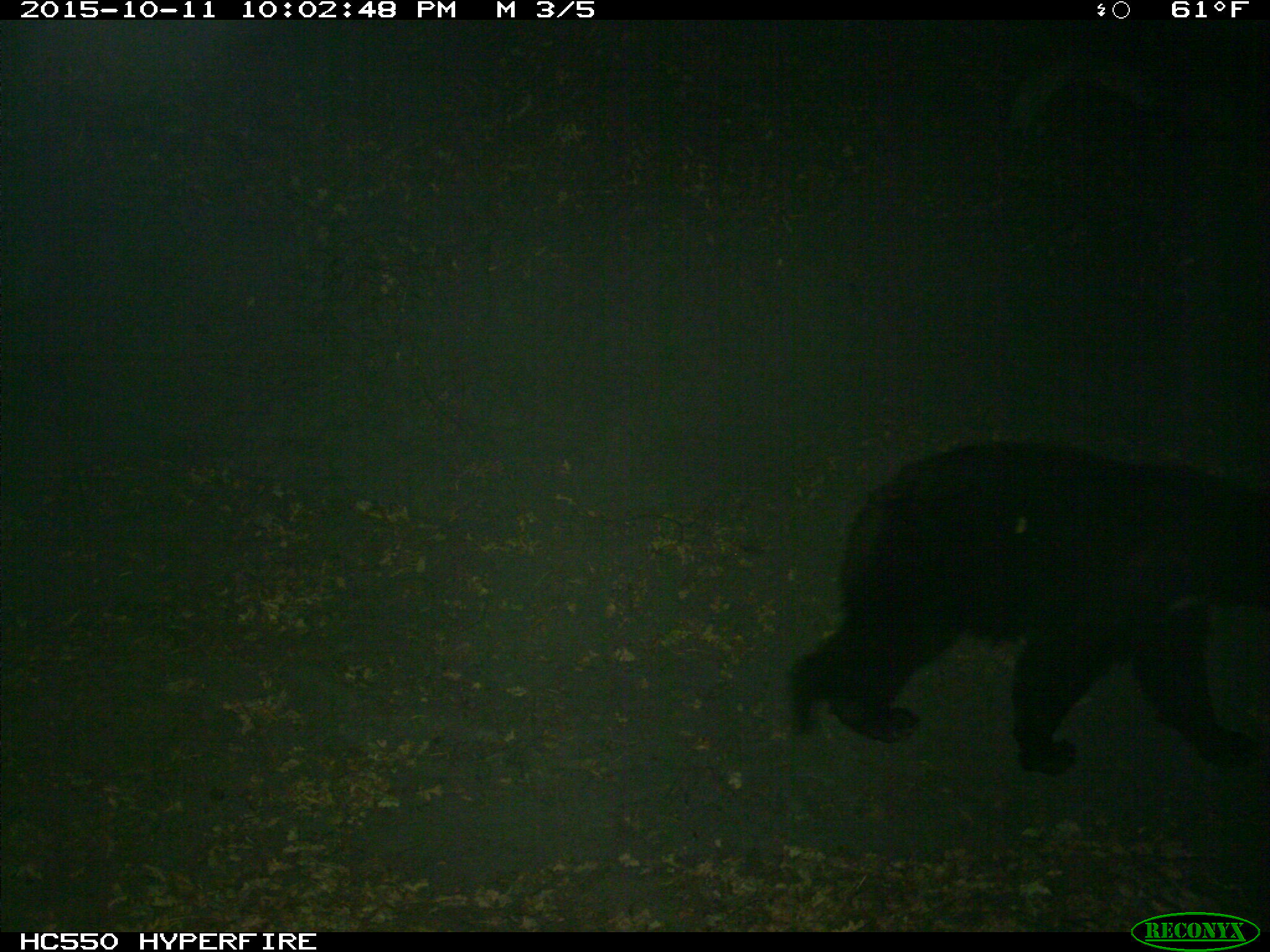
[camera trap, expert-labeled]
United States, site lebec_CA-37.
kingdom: Animalia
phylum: Chordata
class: Mammalia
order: Carnivora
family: Ursidae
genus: Ursus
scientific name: Ursus americanus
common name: american black bear